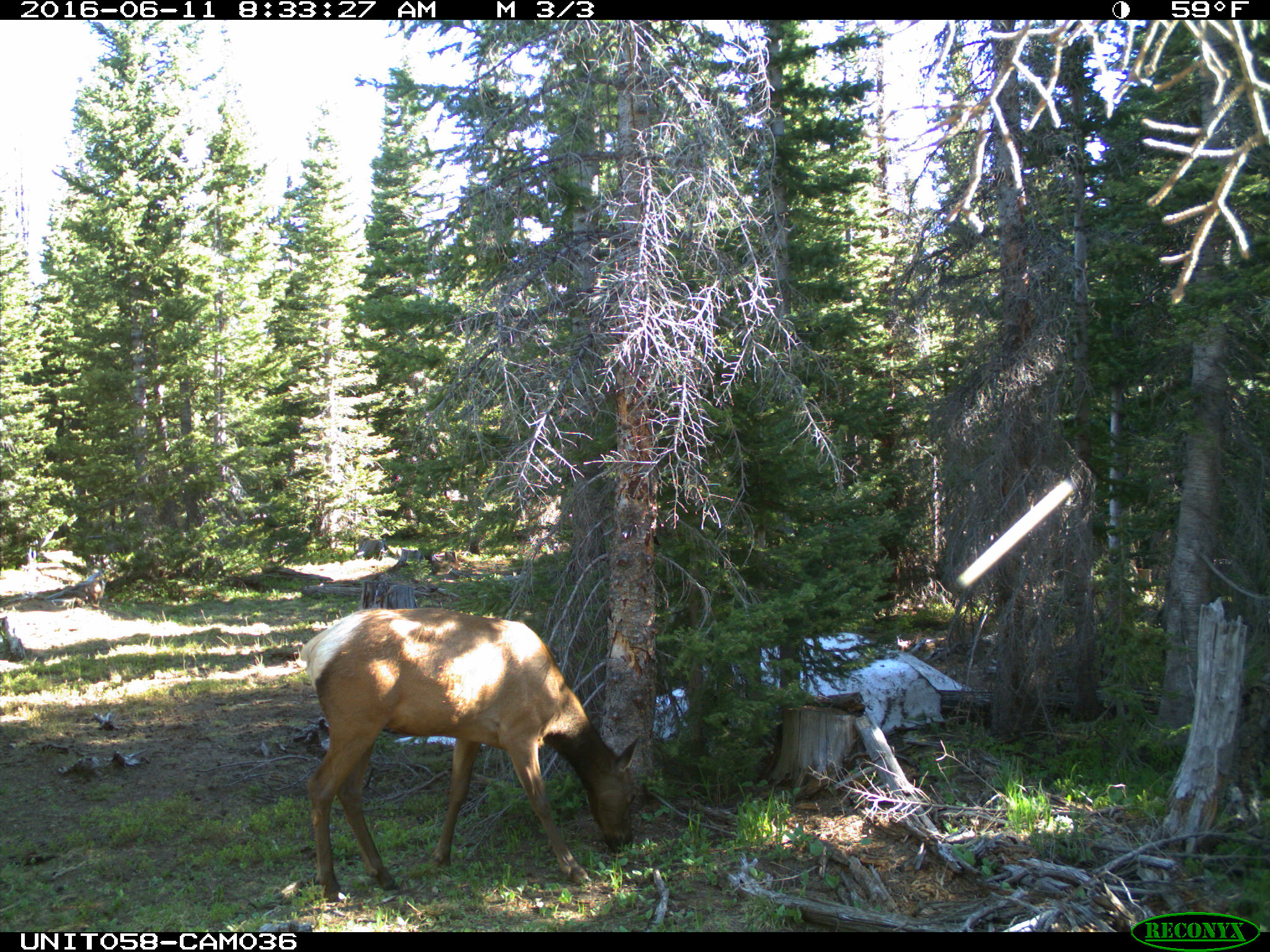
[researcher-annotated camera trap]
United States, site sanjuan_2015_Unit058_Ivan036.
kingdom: Animalia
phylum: Chordata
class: Mammalia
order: Artiodactyla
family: Cervidae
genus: Cervus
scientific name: Cervus elaphus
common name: red deer